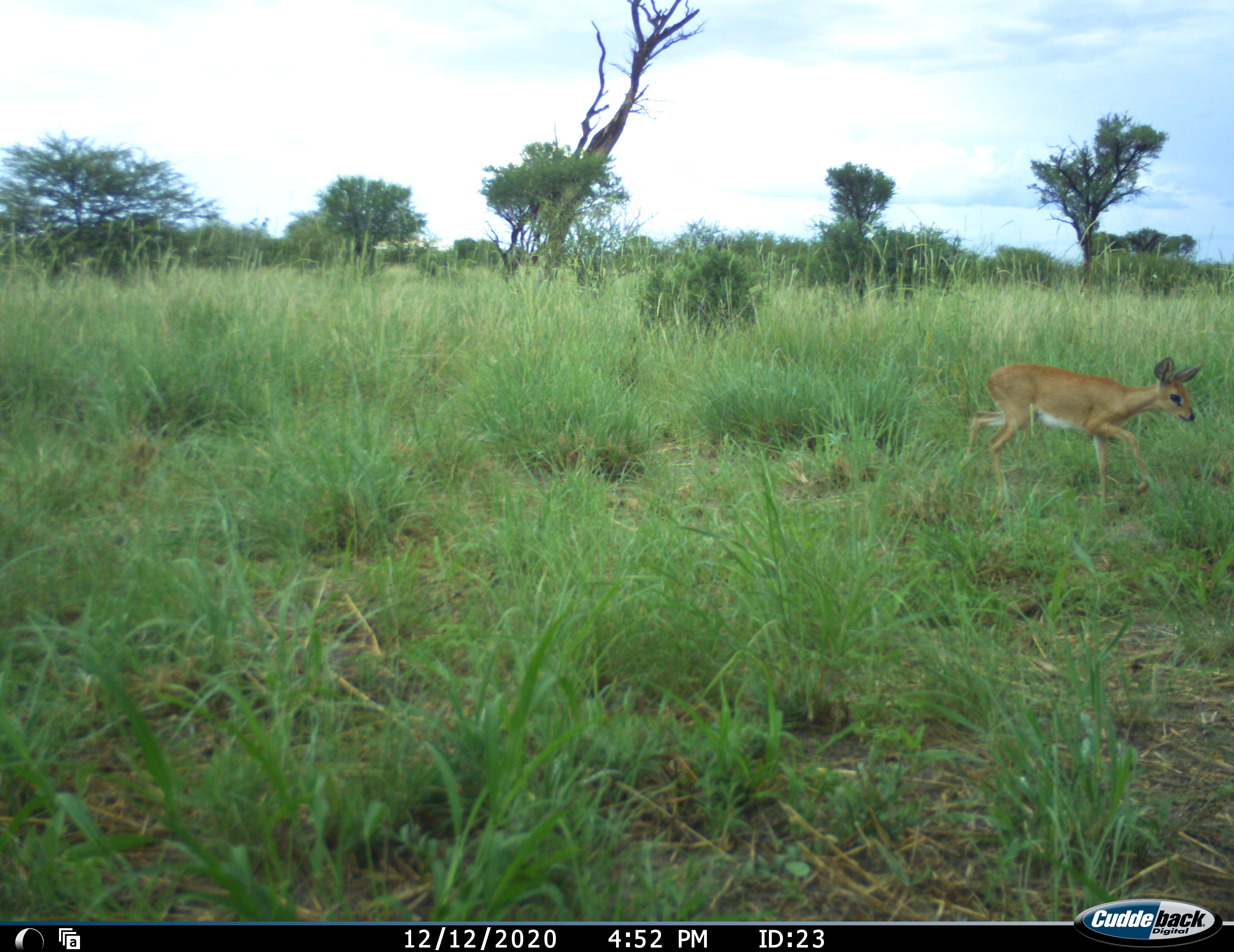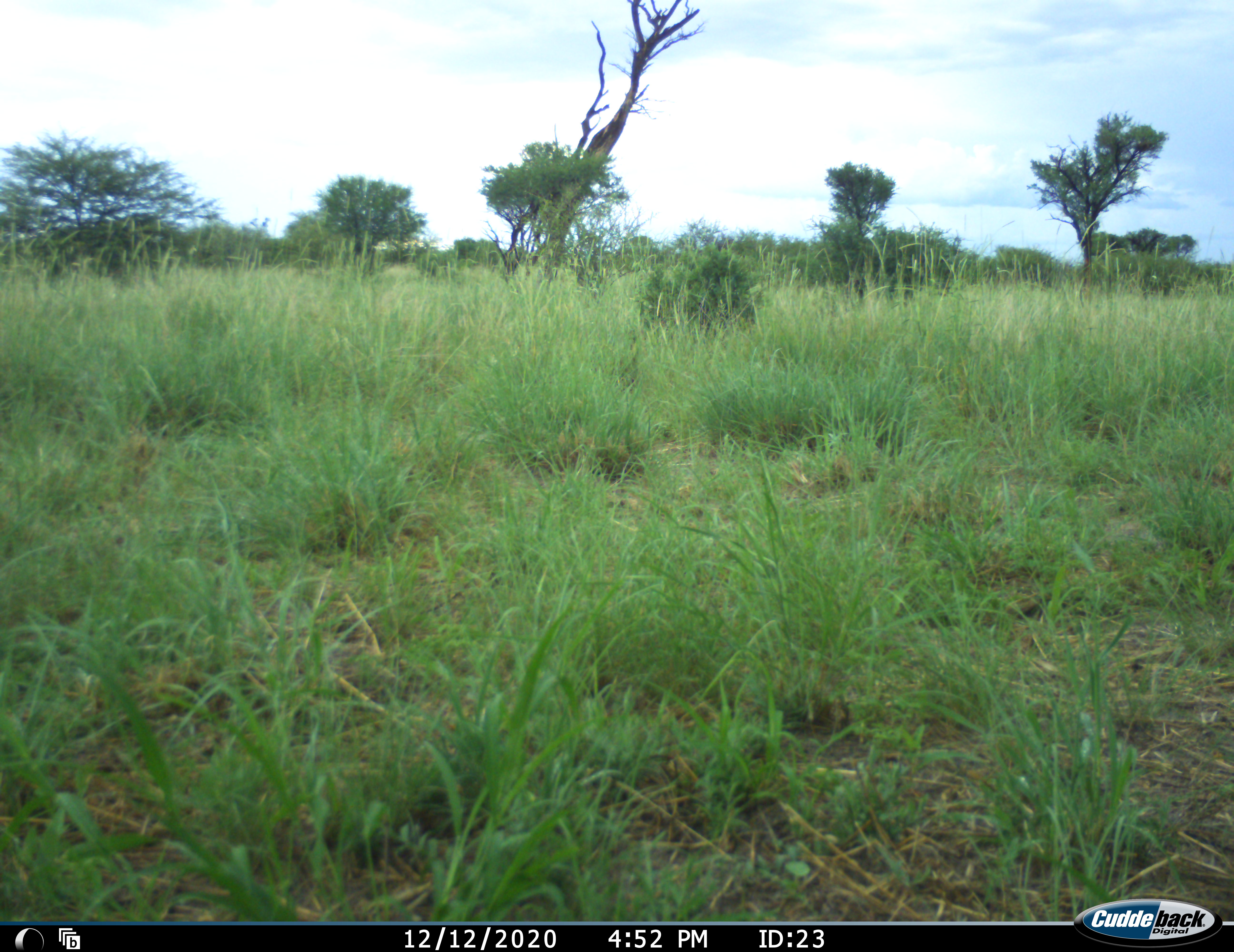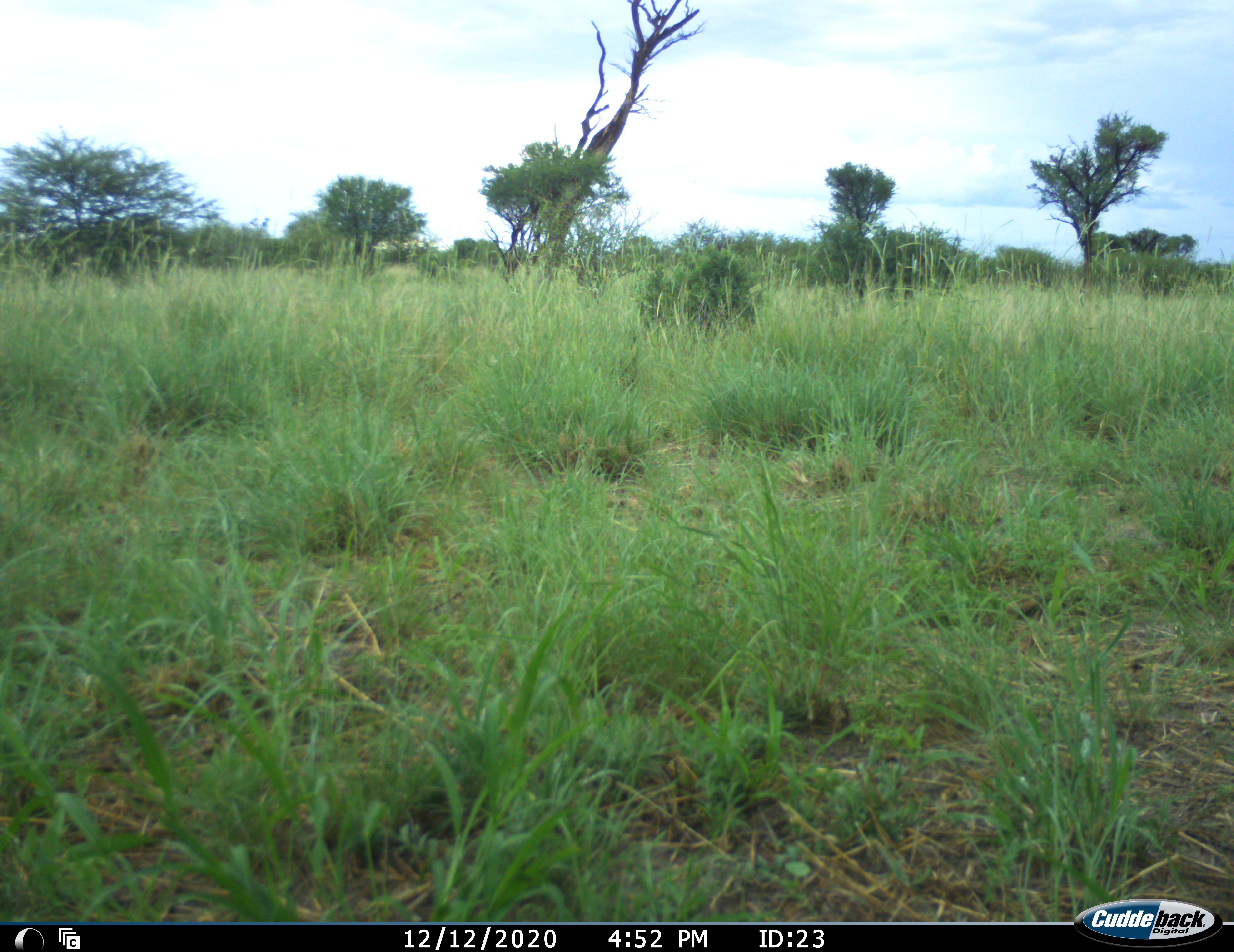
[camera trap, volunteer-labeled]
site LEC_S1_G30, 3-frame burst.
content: unidentified animal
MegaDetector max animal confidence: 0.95